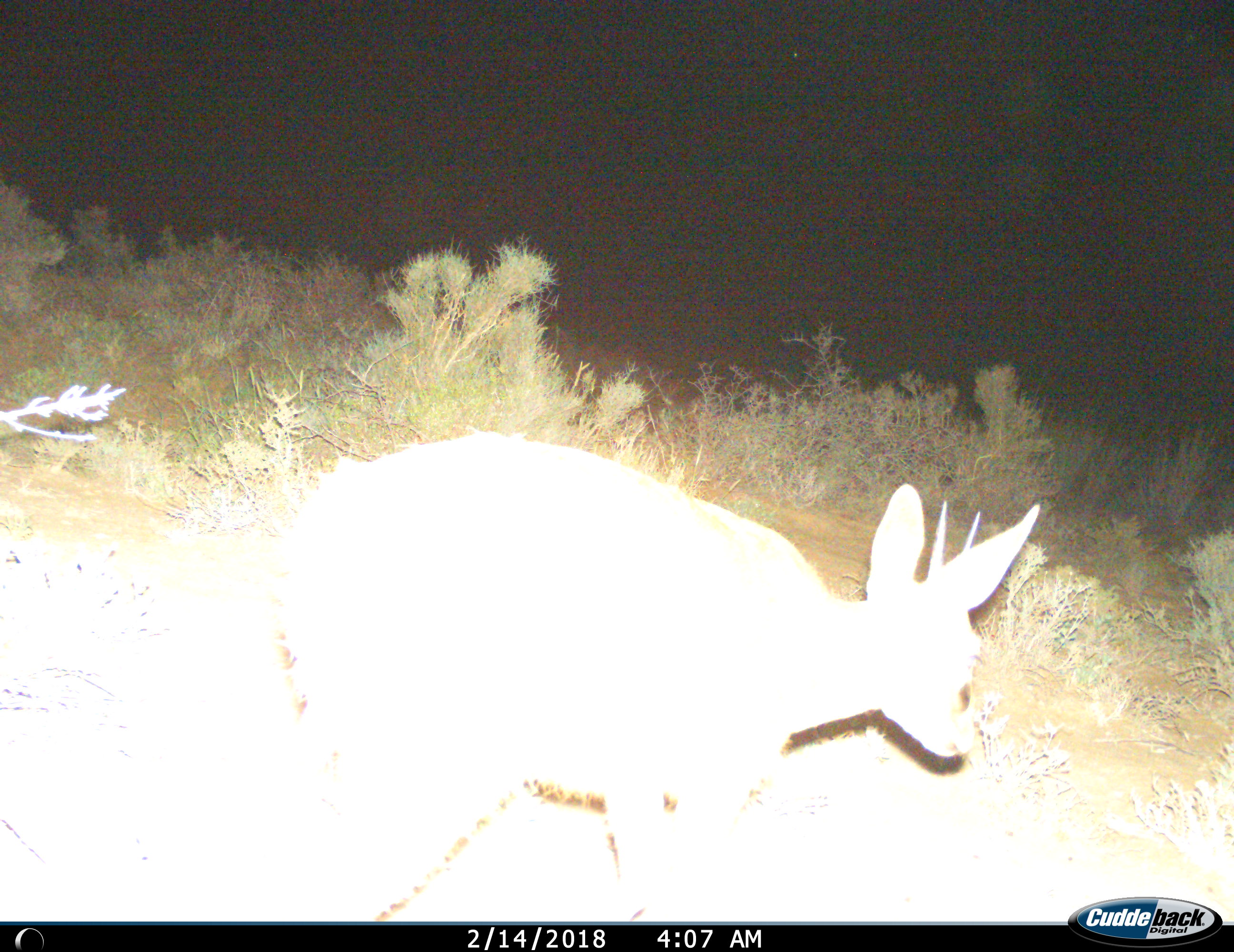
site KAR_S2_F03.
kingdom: Animalia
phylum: Chordata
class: Mammalia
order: Artiodactyla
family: Bovidae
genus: Sylvicapra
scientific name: Sylvicapra grimmia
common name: common duiker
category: duikercommongrey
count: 1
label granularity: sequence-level